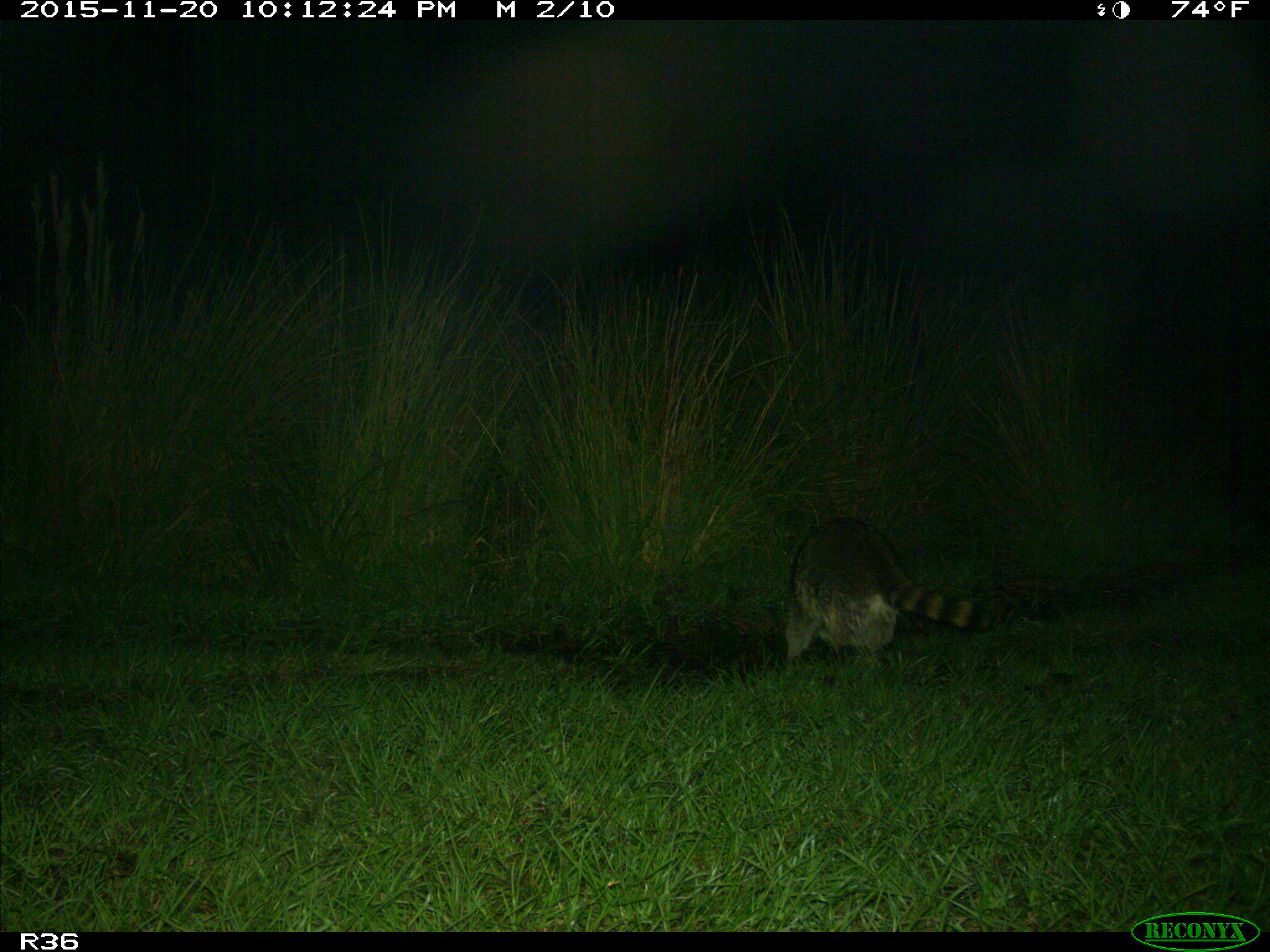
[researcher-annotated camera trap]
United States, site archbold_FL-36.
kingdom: Animalia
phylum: Chordata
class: Mammalia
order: Carnivora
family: Procyonidae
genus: Procyon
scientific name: Procyon lotor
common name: common raccoon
Procyon lotor (common raccoon).